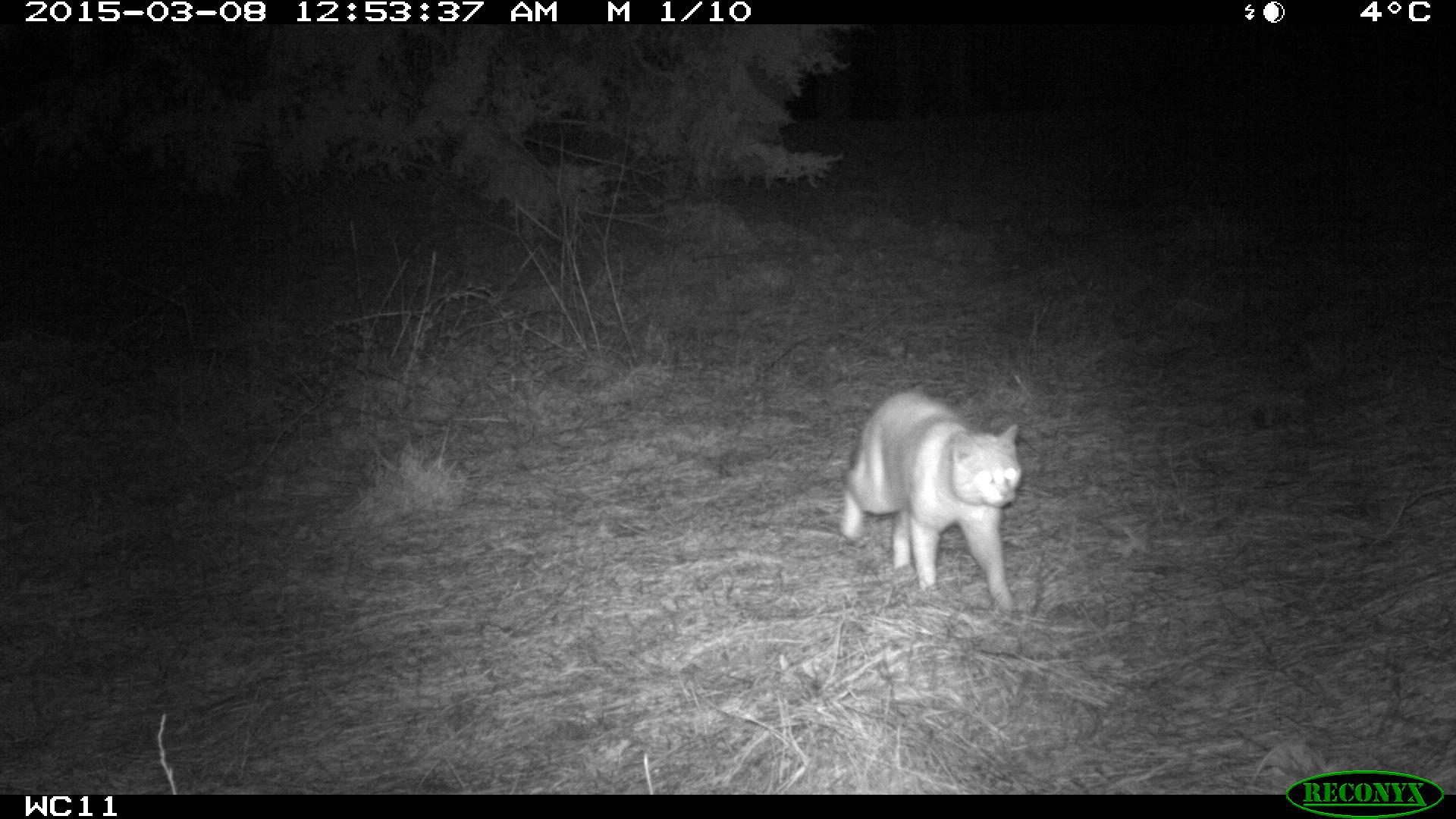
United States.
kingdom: Animalia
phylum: Chordata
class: Mammalia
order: Carnivora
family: Felidae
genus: Felis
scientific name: Felis catus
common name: domestic cat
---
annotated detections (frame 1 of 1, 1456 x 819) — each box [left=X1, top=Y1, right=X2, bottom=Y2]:
Domestic Cat: [left=820, top=372, right=1024, bottom=615]